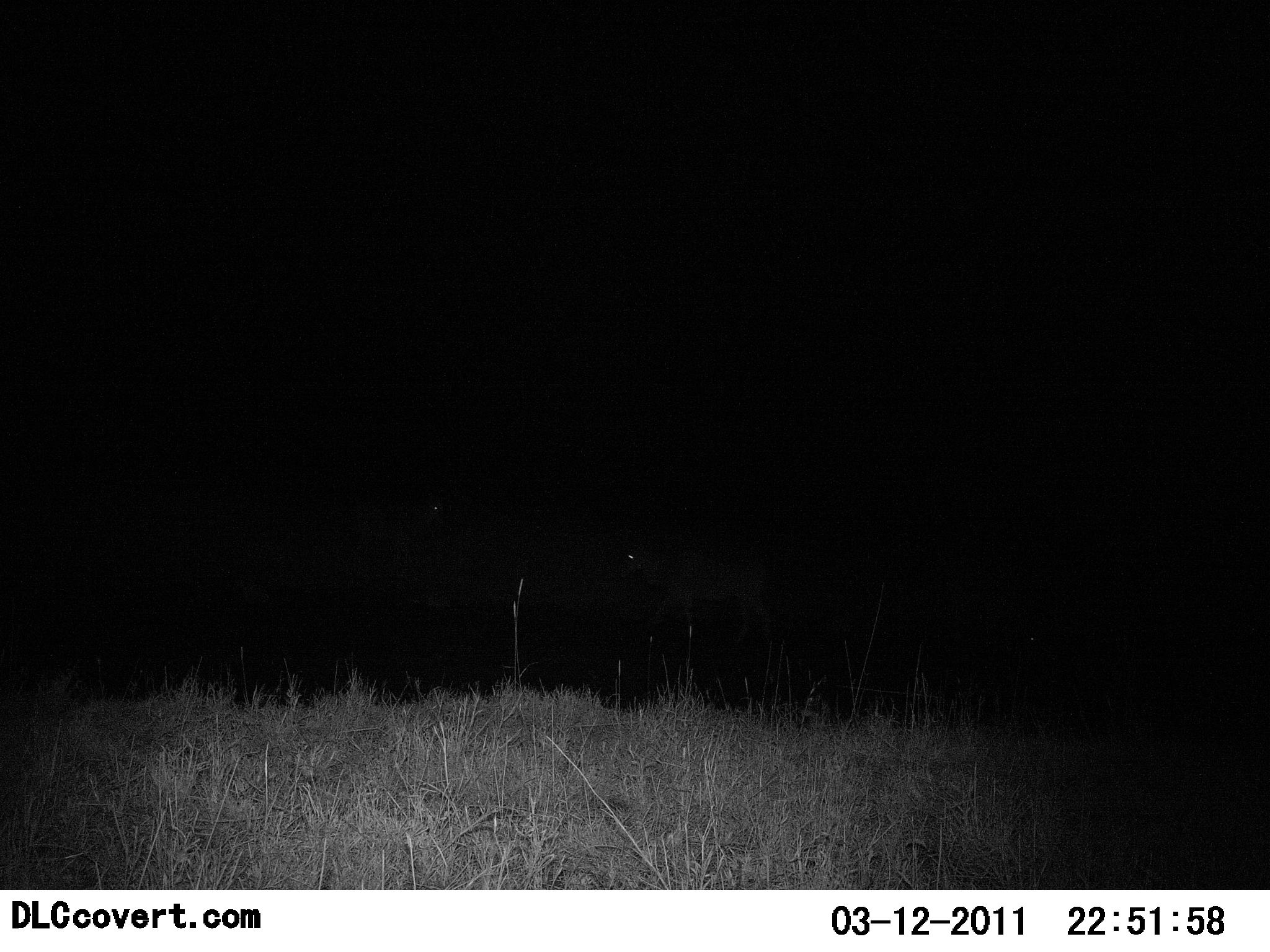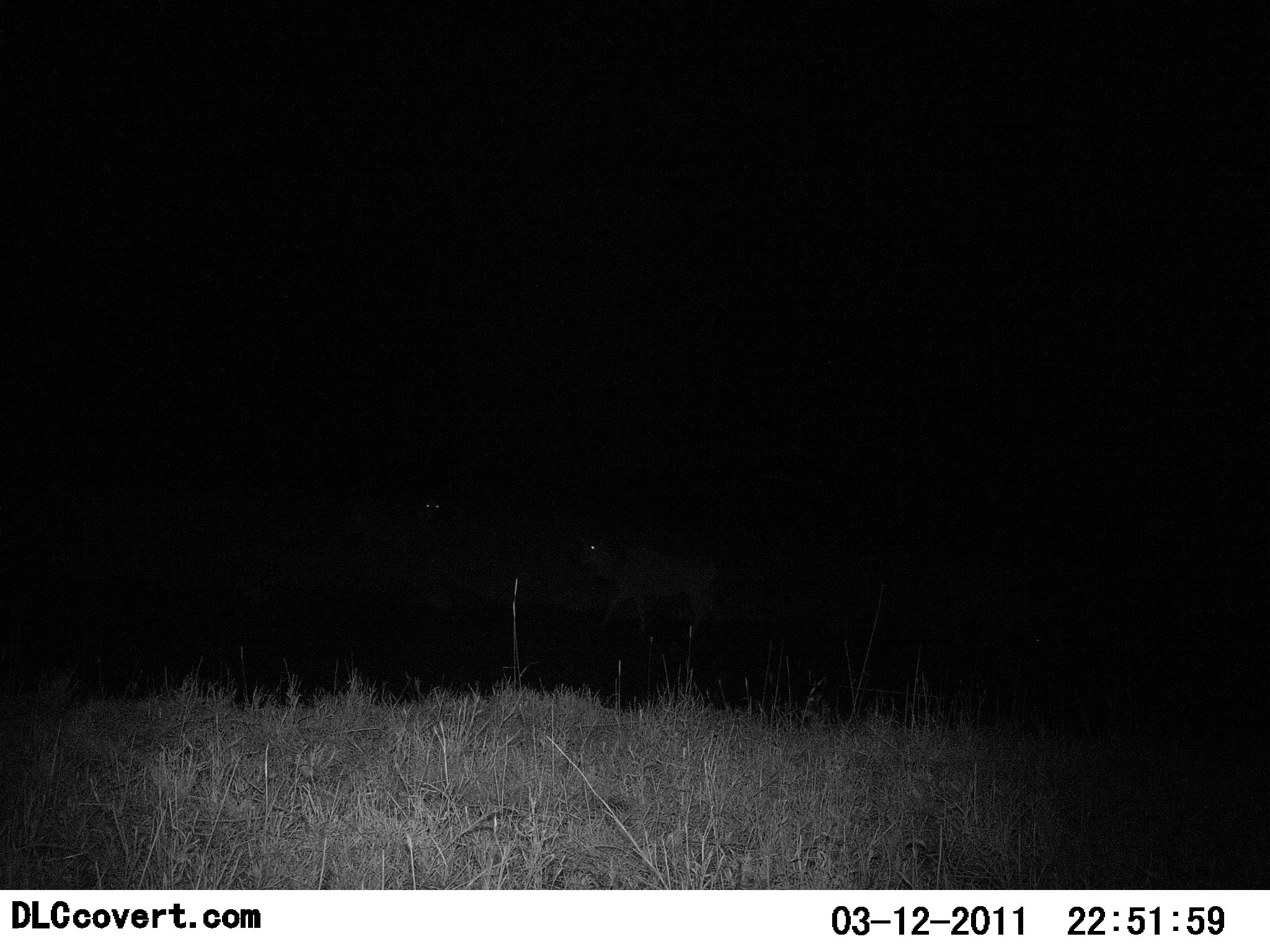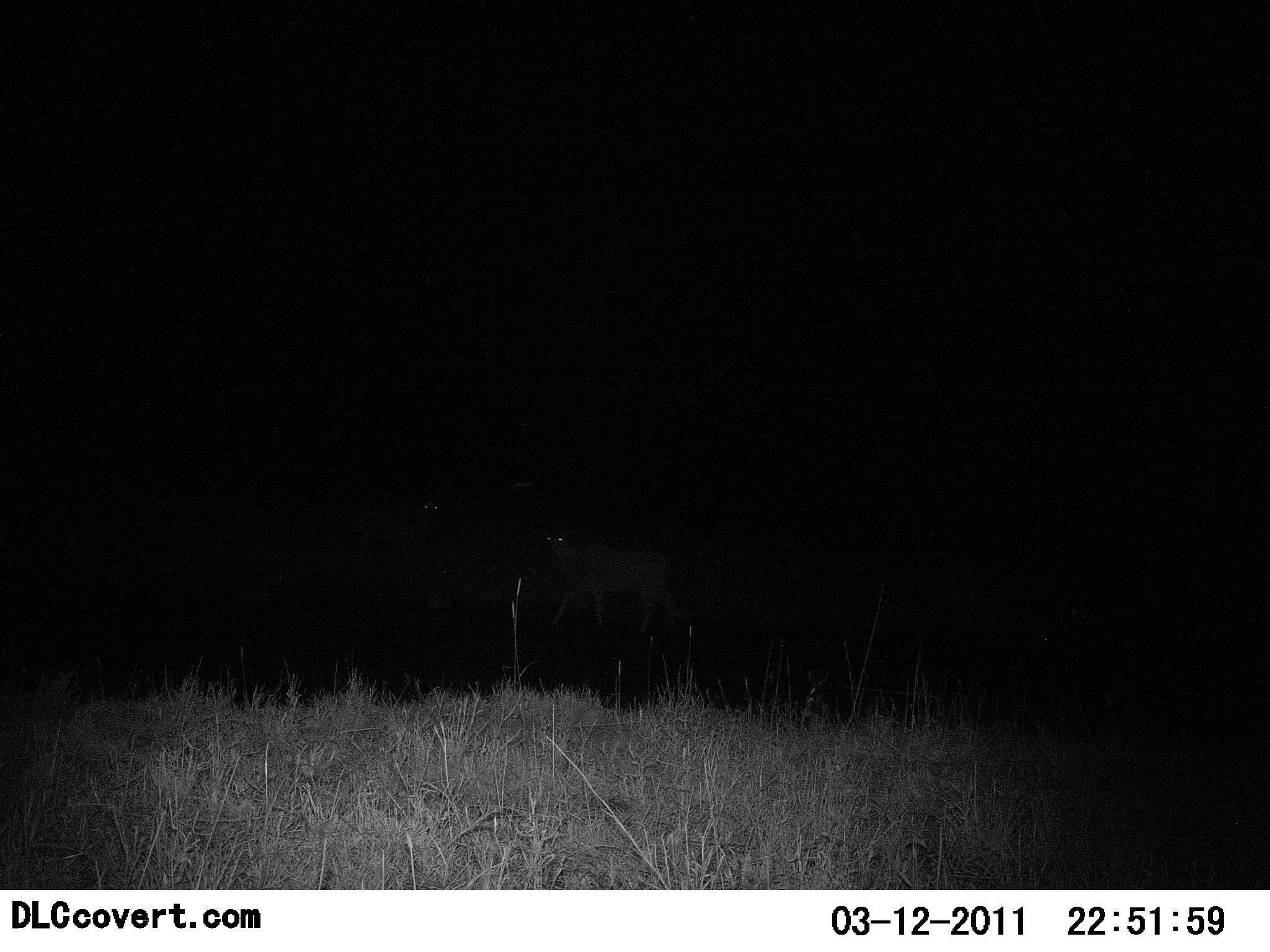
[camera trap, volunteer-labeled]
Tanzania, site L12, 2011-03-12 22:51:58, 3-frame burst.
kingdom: Animalia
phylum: Chordata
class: Mammalia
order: Carnivora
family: Hyaenidae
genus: Crocuta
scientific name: Crocuta crocuta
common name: spotted hyena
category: hyenaspotted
Hyenaspotted (spotted hyena) (Crocuta crocuta), count 2. Behavior (volunteer vote fractions): standing 20%, resting 0%, moving 100%, interacting 0%. Young present (vote fraction): 0%. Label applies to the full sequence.